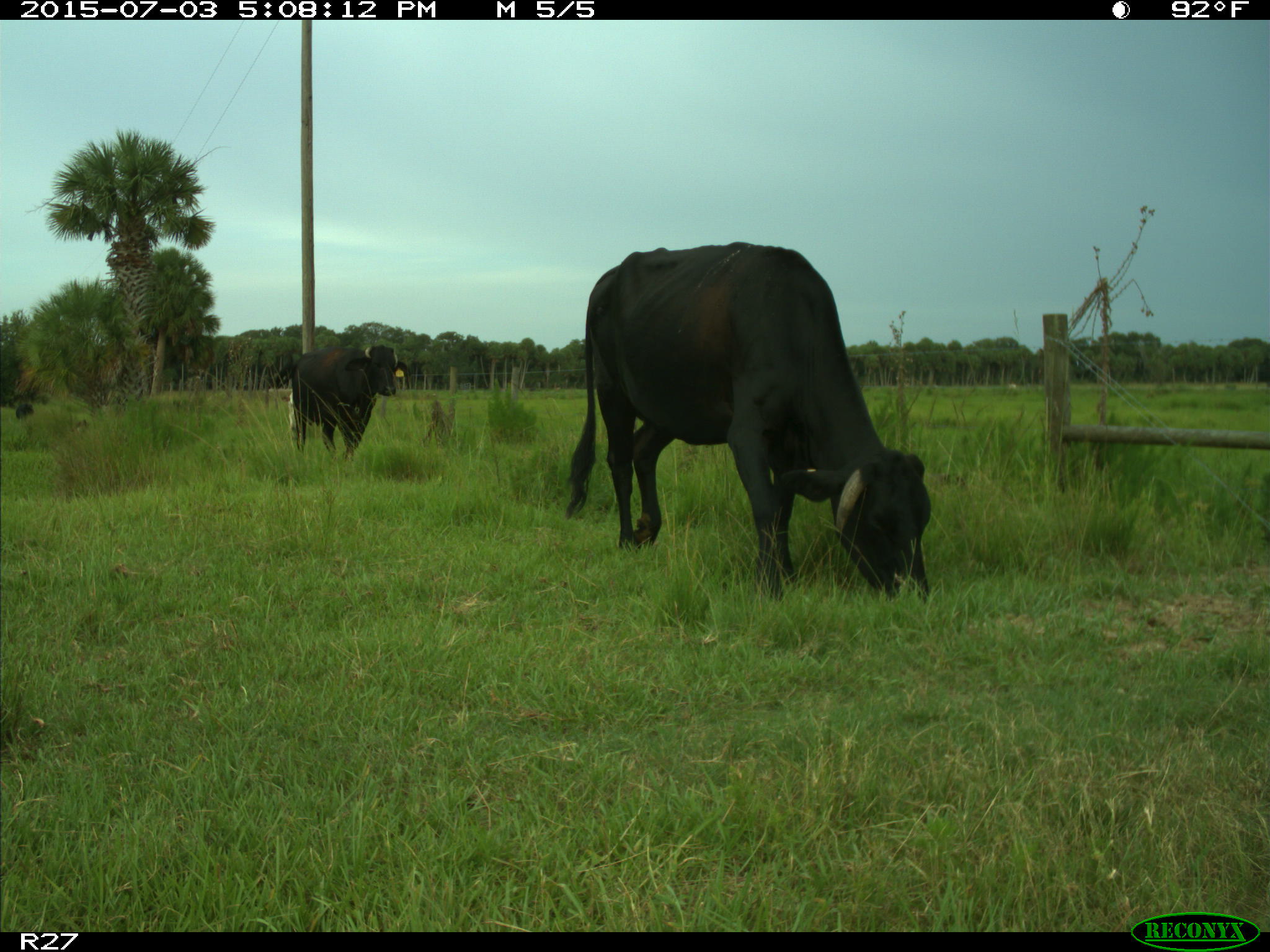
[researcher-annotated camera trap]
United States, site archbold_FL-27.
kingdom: Animalia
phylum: Chordata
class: Mammalia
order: Artiodactyla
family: Bovidae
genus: Bos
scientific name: Bos taurus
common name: domestic cow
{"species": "Bos taurus (domestic cow)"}